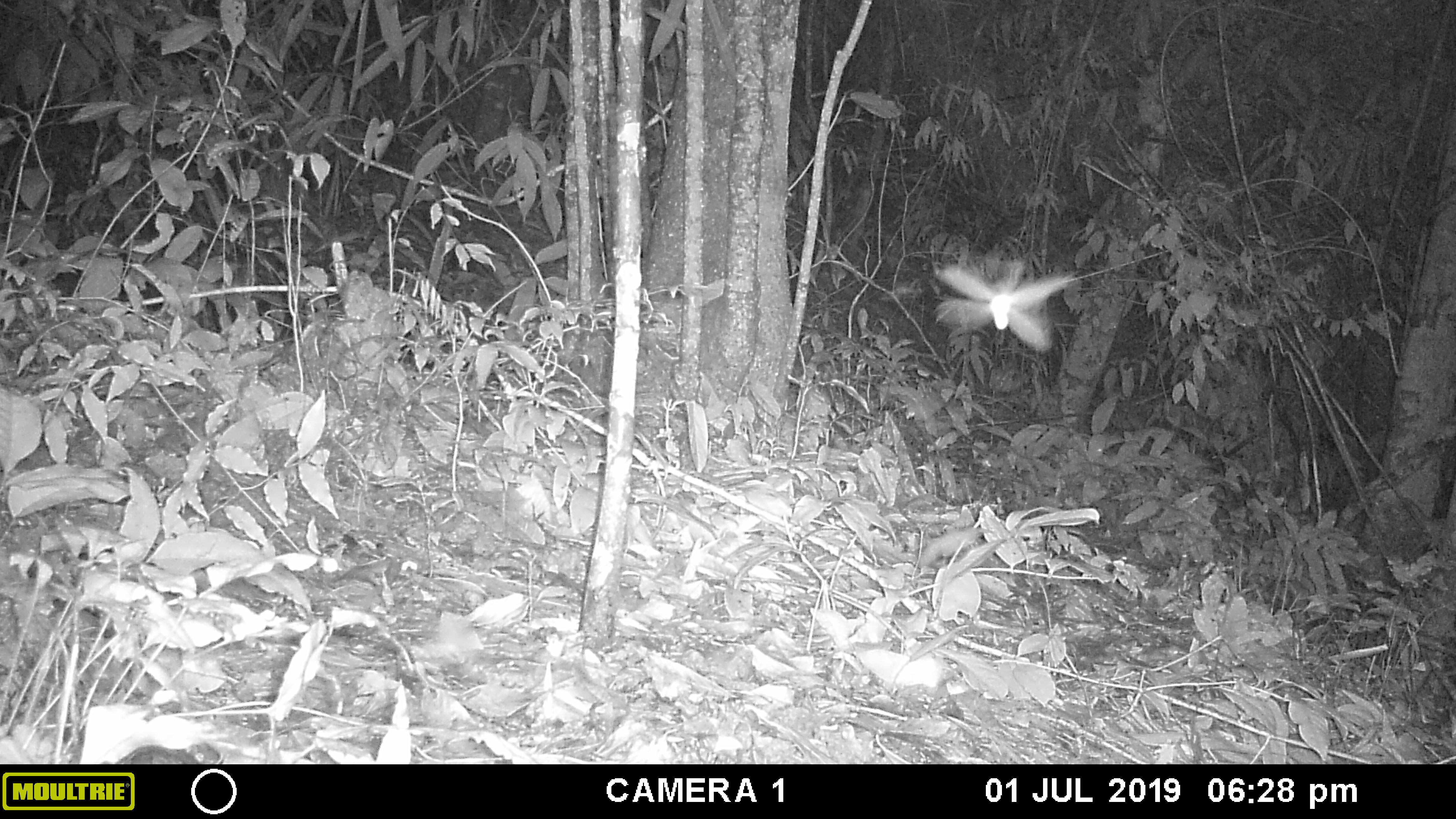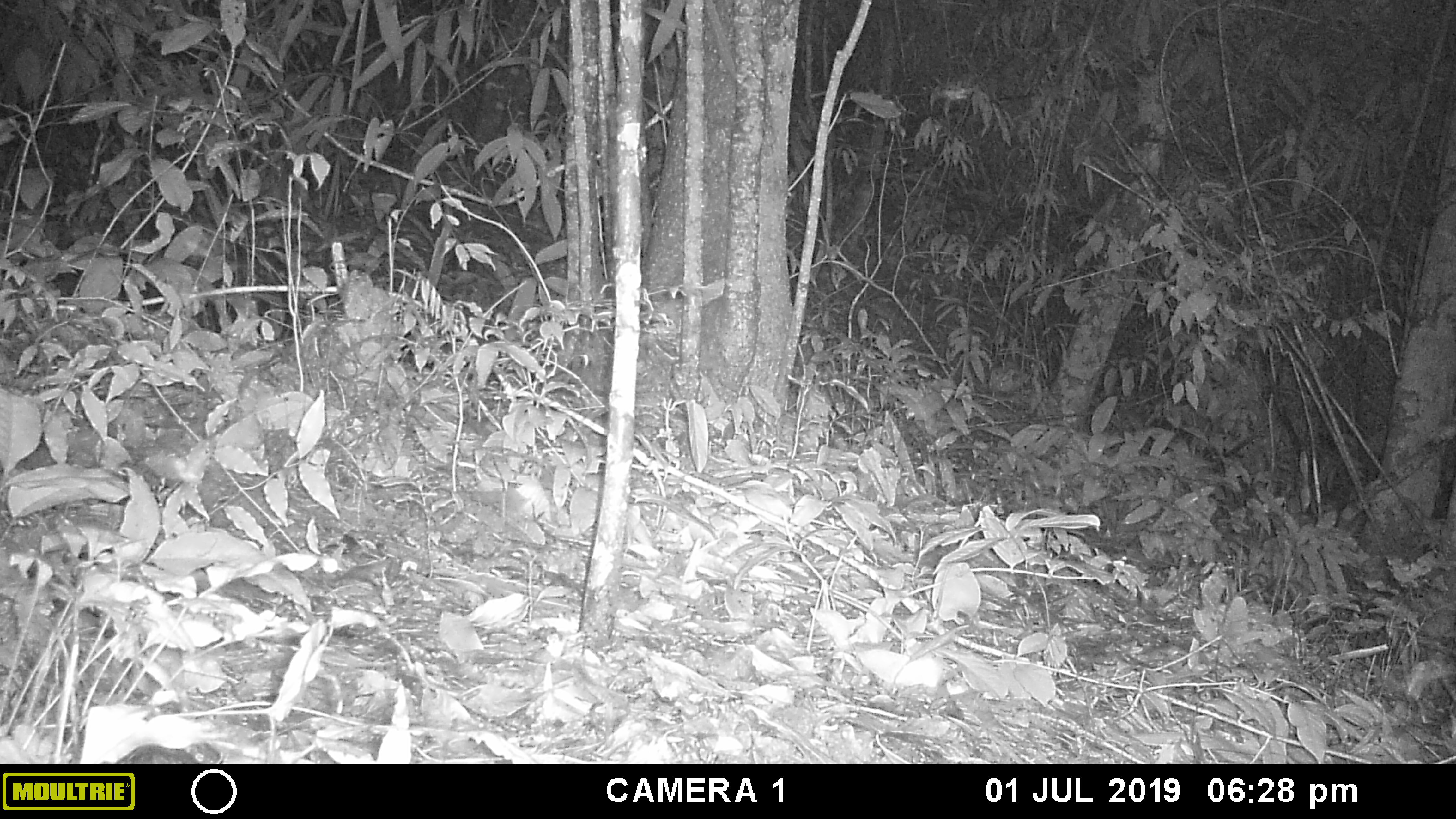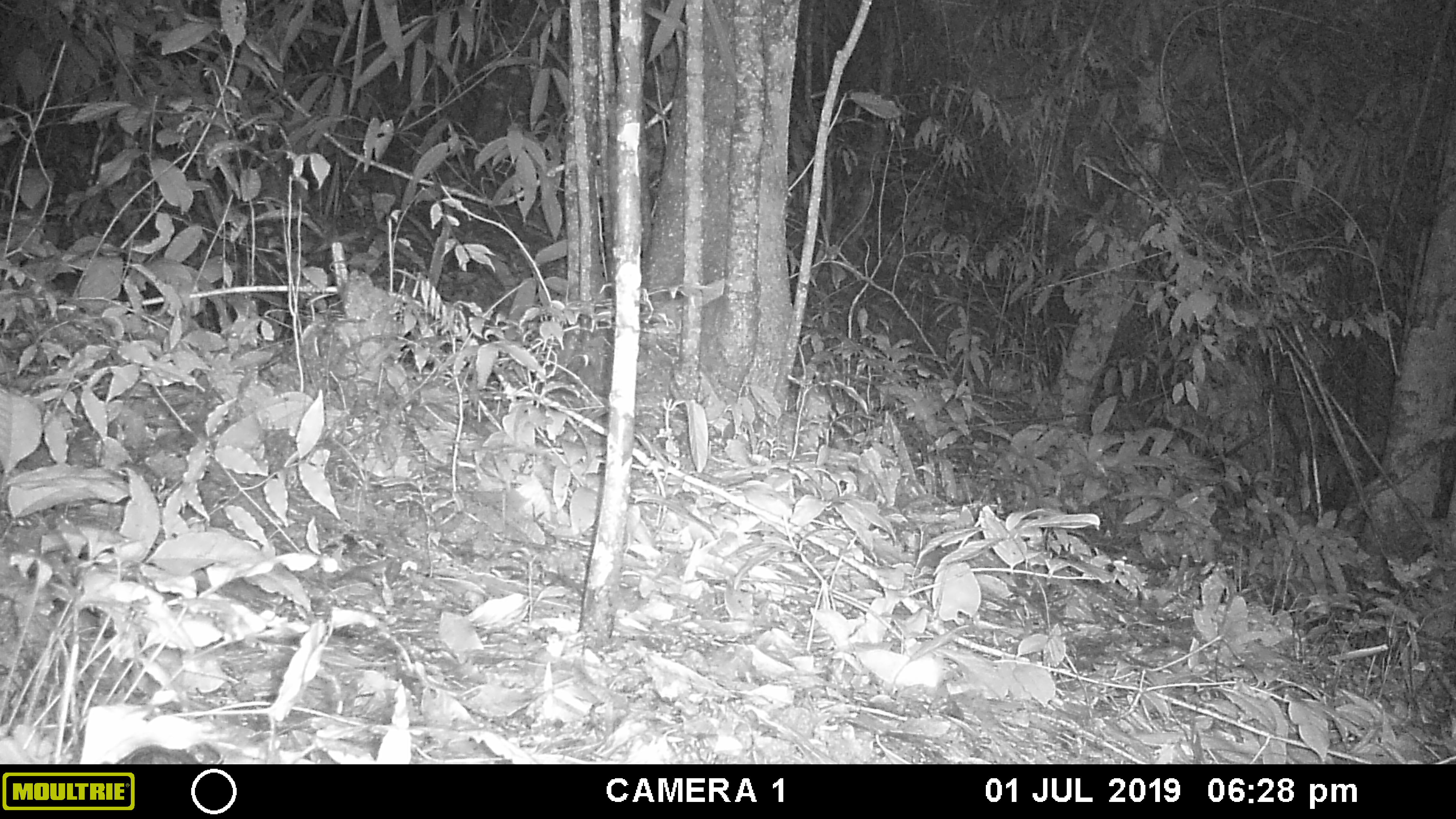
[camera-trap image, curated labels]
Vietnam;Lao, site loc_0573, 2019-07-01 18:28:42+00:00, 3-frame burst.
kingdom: Animalia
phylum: Arthropoda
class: Insecta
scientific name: Insecta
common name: insect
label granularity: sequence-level